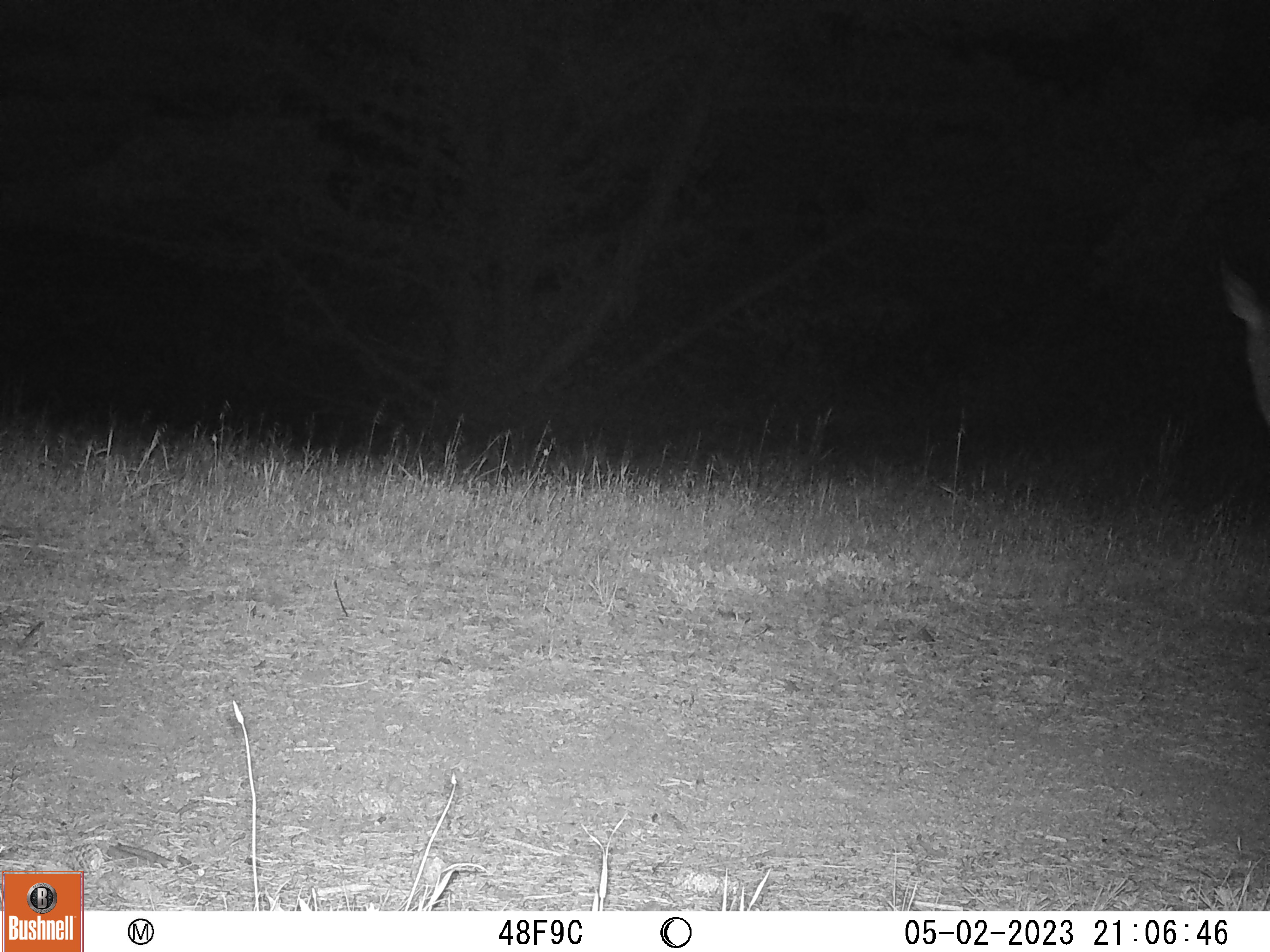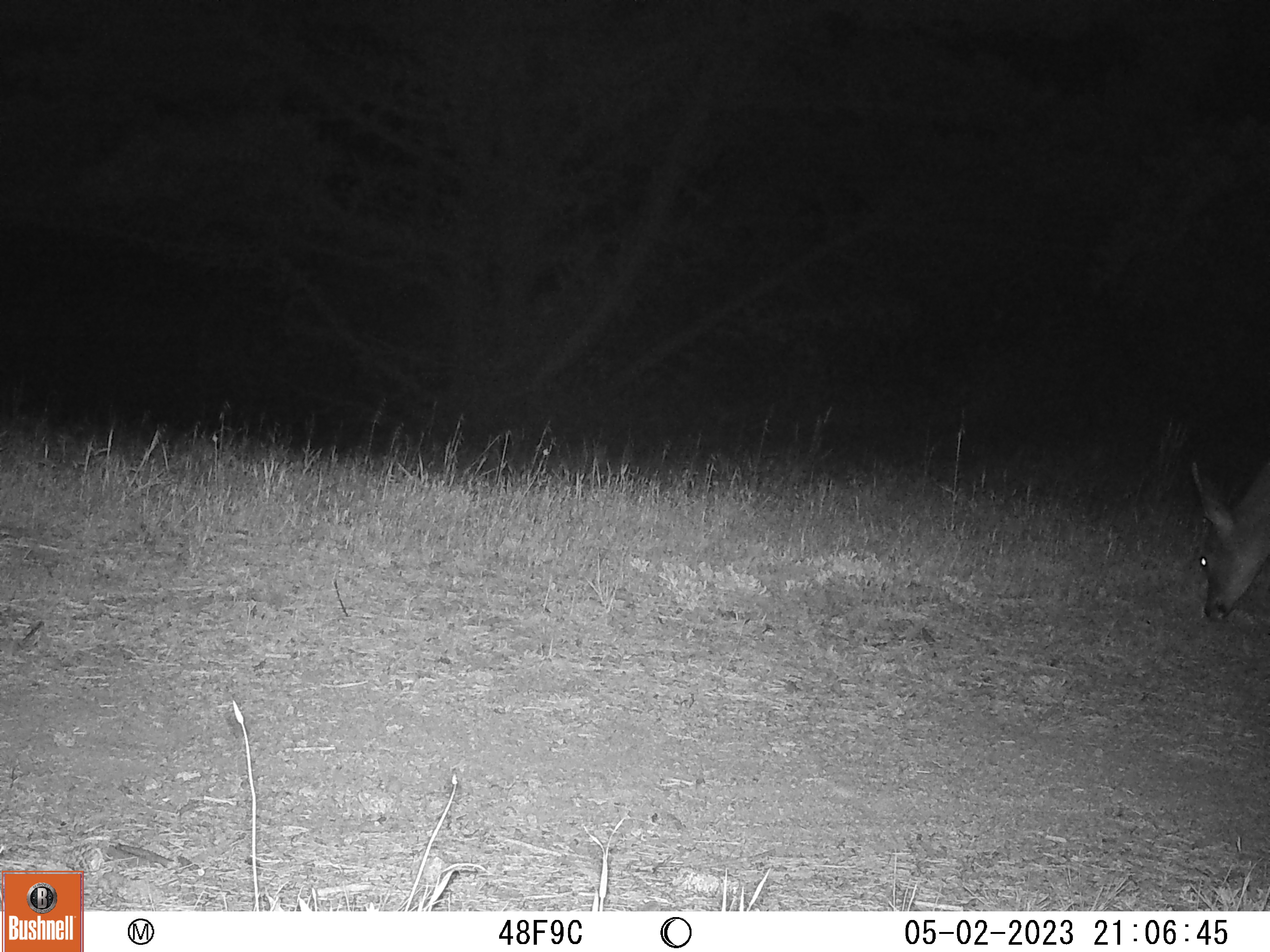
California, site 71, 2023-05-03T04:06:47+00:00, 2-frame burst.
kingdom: Animalia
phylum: Chordata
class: Mammalia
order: Artiodactyla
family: Cervidae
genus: Odocoileus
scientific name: Odocoileus hemionus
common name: mule deer